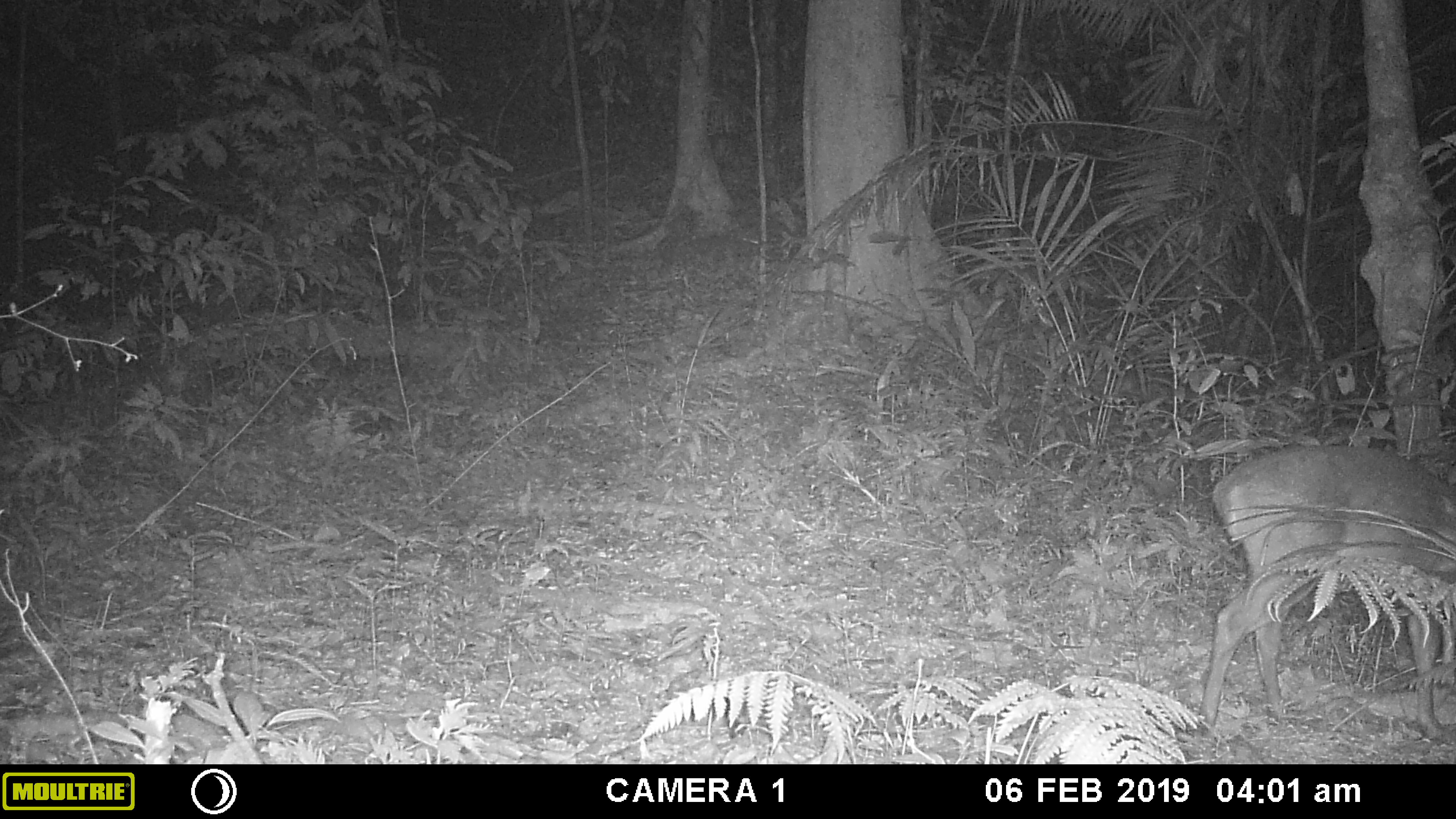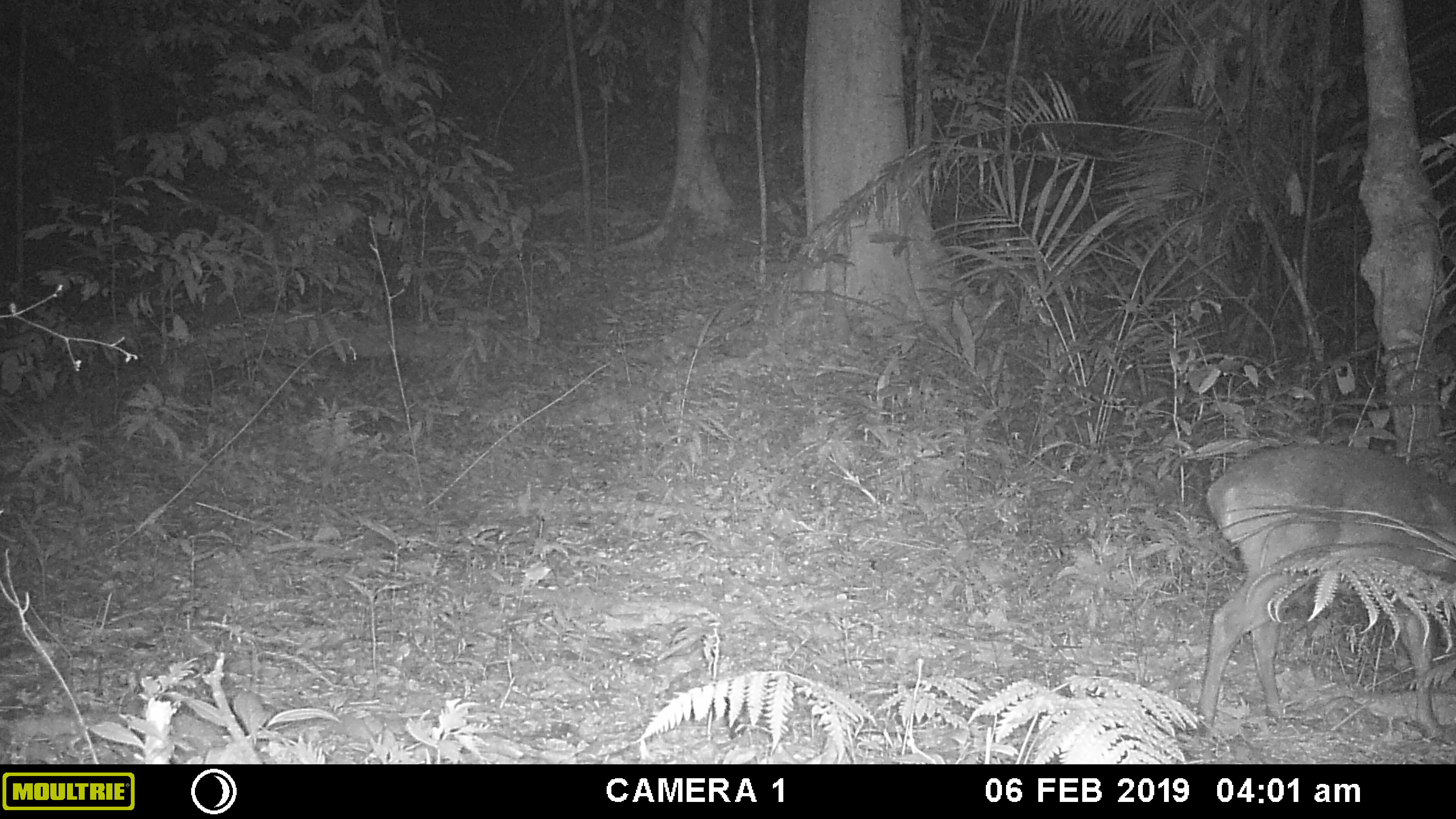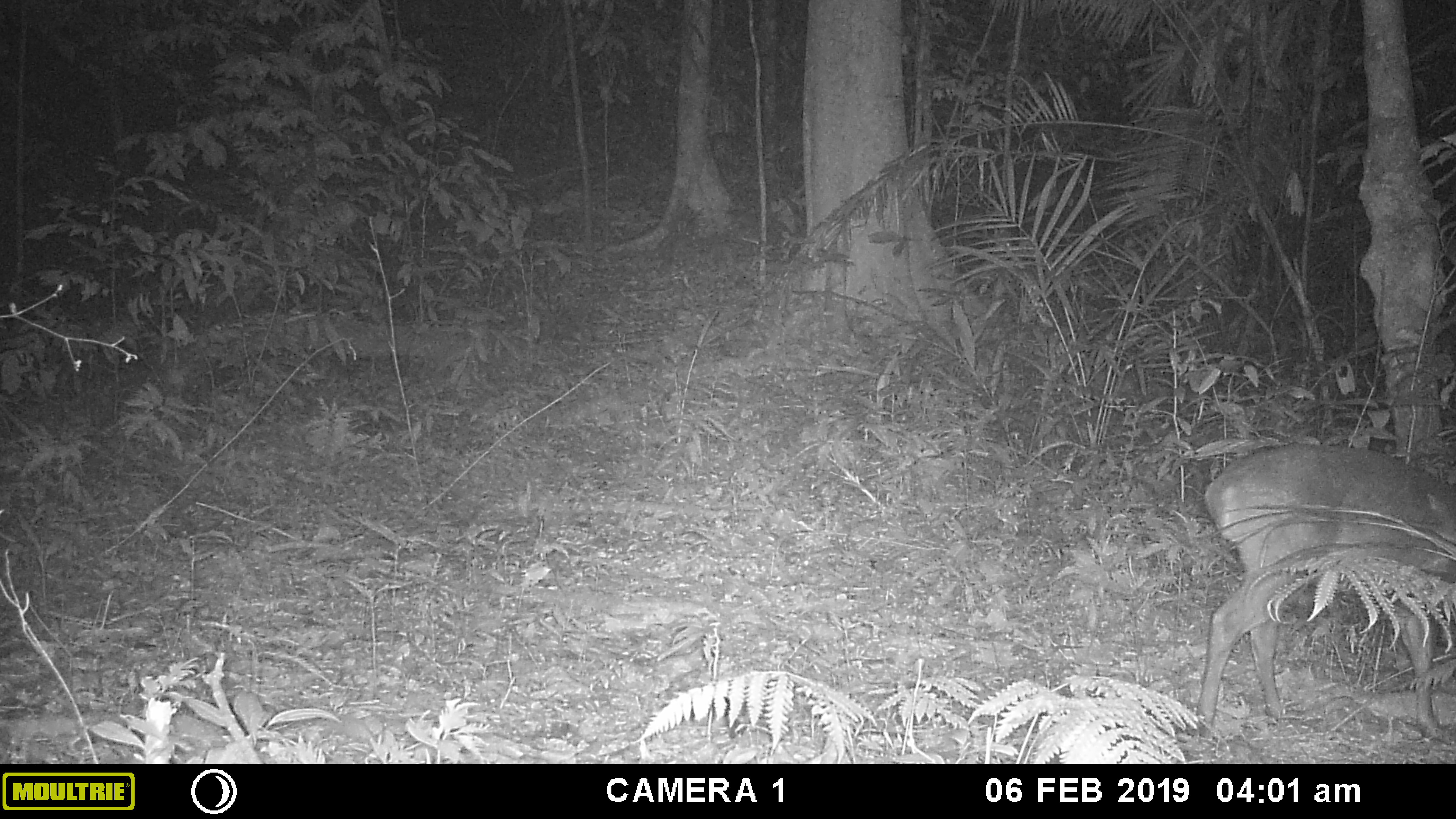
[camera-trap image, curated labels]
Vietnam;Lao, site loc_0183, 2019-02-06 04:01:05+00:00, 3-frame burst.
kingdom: Animalia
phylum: Chordata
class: Mammalia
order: Artiodactyla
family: Cervidae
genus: Muntiacus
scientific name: Muntiacus vuquangensis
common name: large-antlered muntjac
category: large antlered muntjac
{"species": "large antlered muntjac (large-antlered muntjac) (Muntiacus vuquangensis)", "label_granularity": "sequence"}